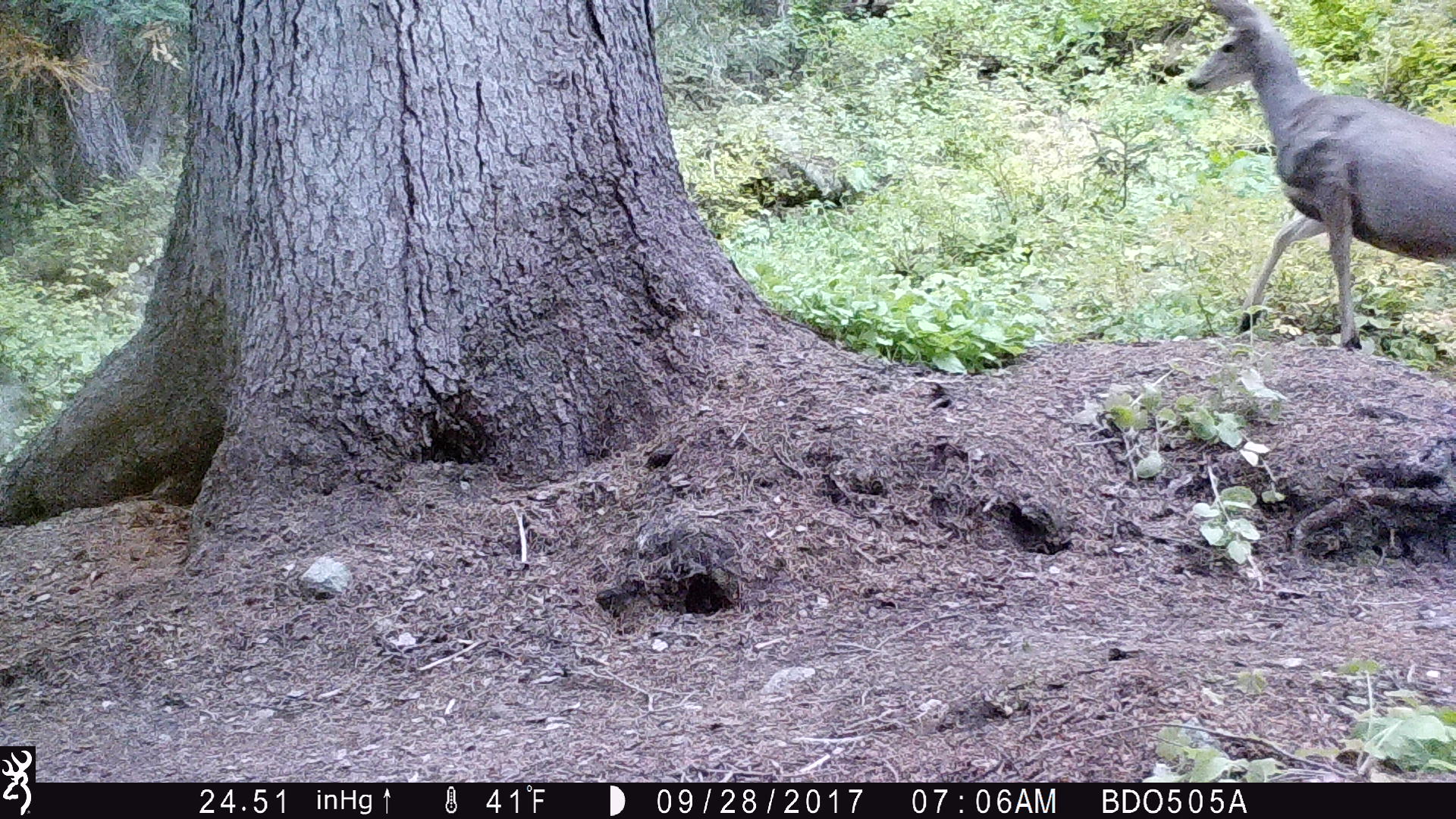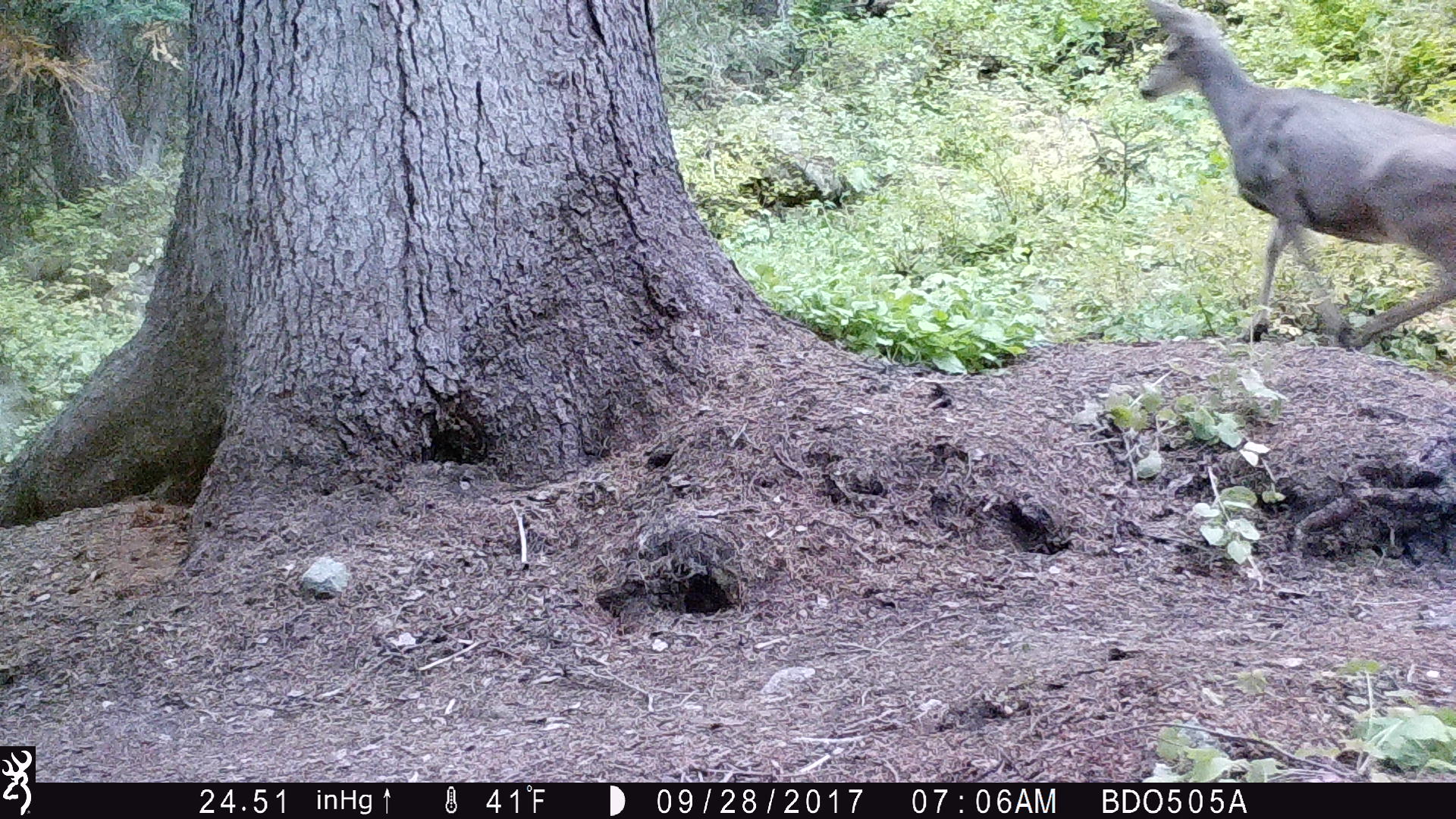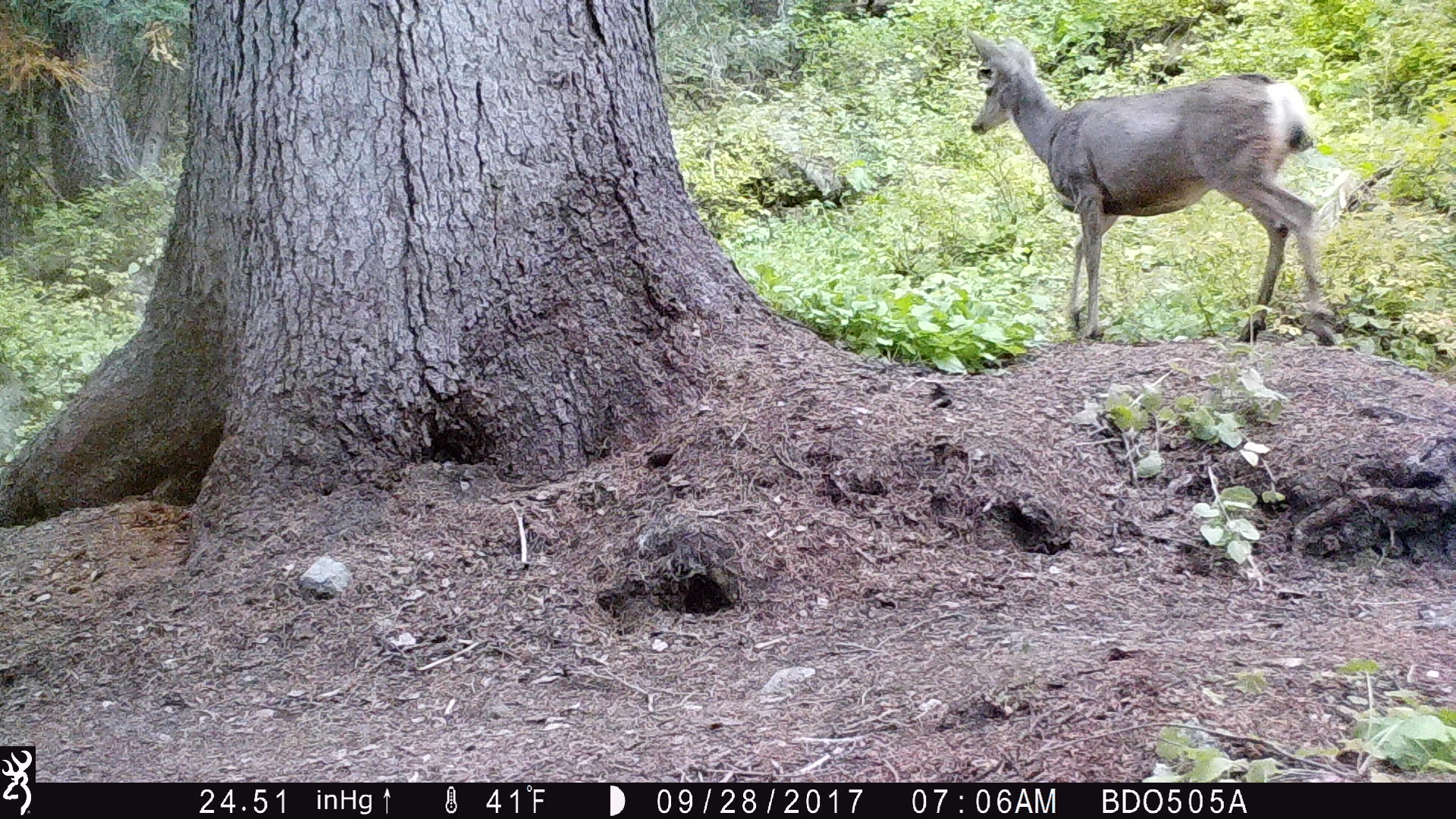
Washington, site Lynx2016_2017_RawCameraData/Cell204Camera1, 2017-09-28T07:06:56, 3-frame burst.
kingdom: Animalia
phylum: Chordata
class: Mammalia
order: Artiodactyla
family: Cervidae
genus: Odocoileus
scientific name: Odocoileus hemionus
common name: mule deer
Odocoileus hemionus (mule deer). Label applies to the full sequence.